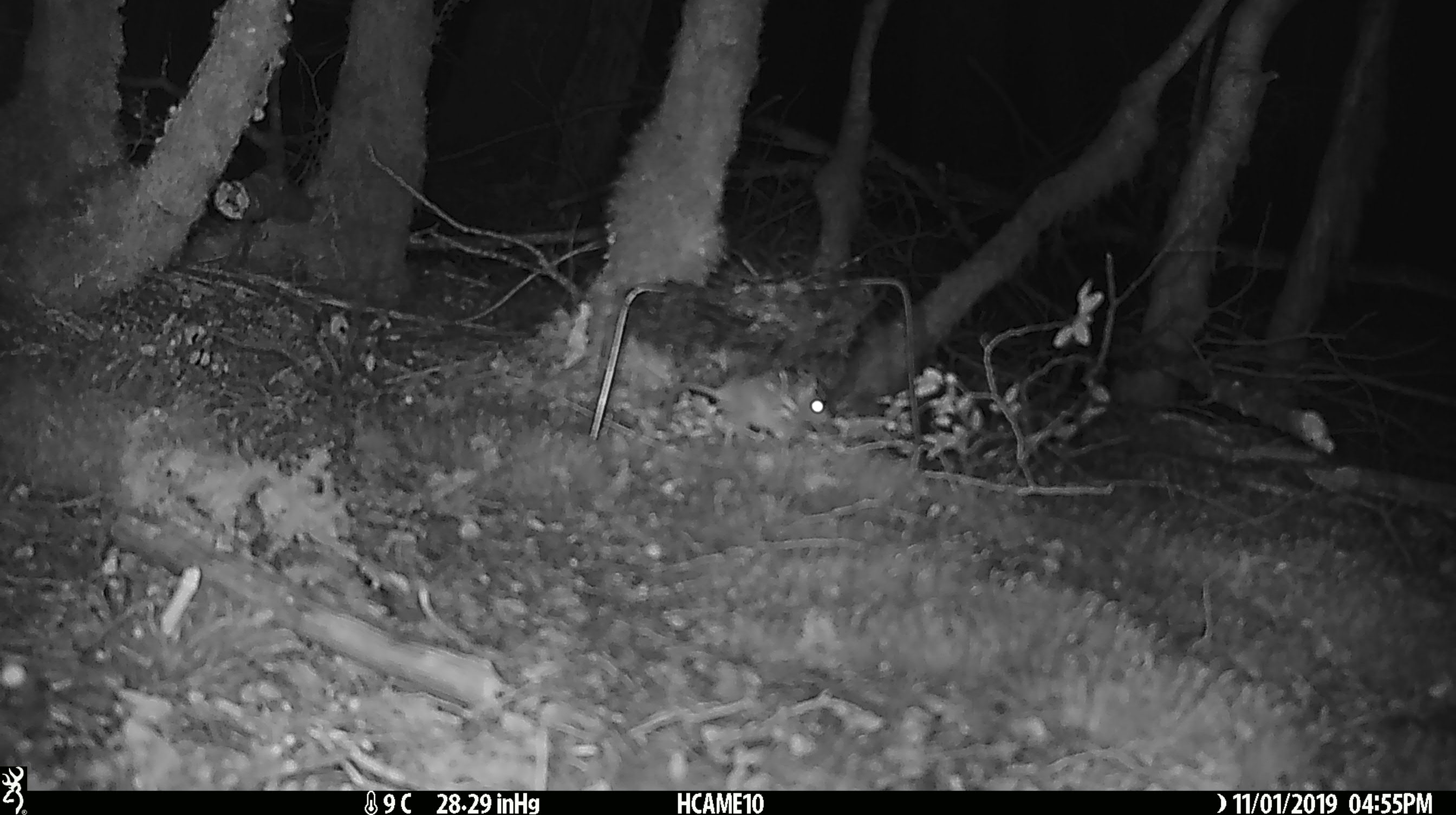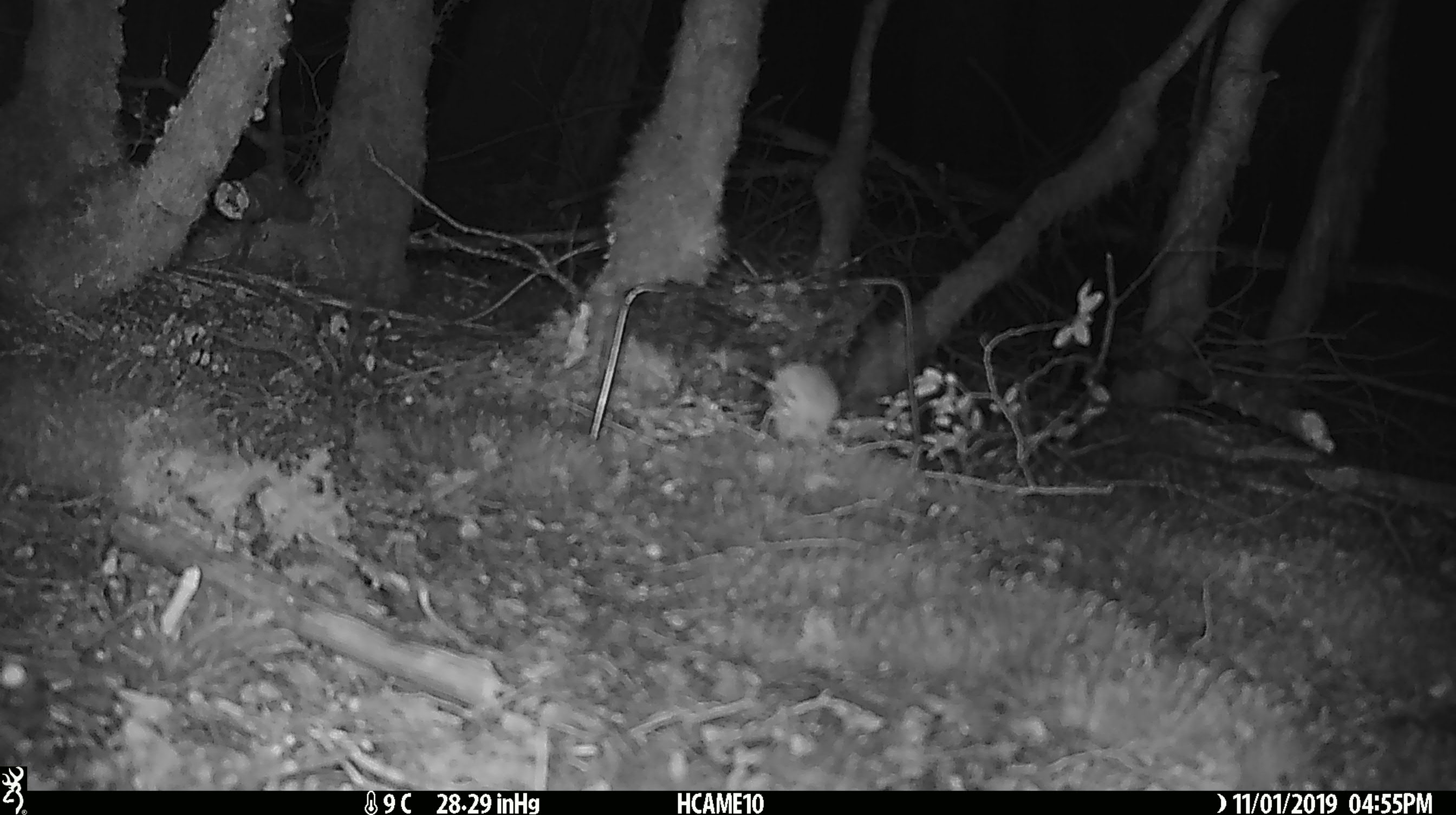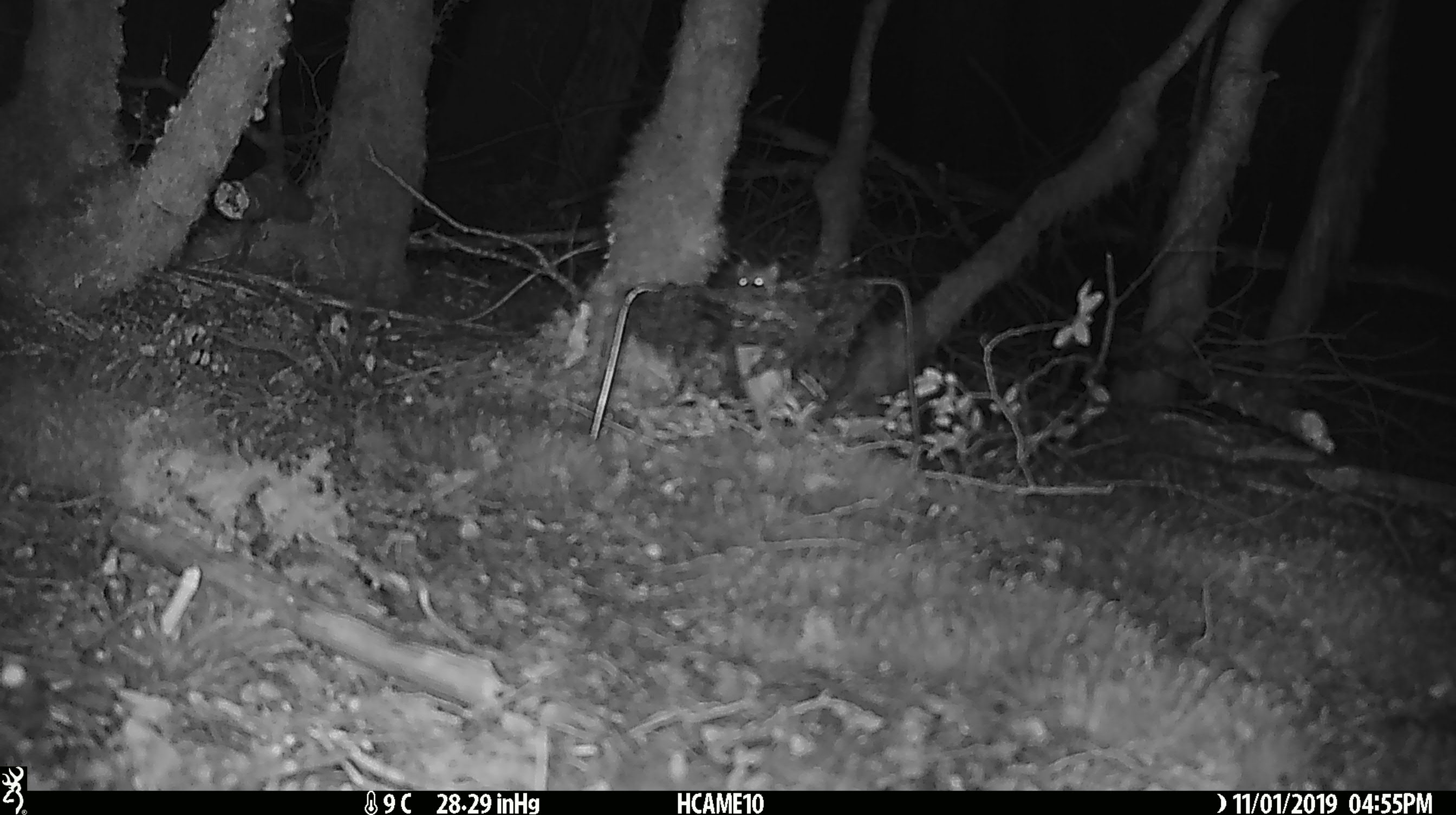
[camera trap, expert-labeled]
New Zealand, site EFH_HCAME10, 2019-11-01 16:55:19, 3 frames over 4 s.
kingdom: Animalia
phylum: Chordata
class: Mammalia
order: Rodentia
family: Muridae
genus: Mus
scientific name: Mus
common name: mouse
Mouse (Mus).